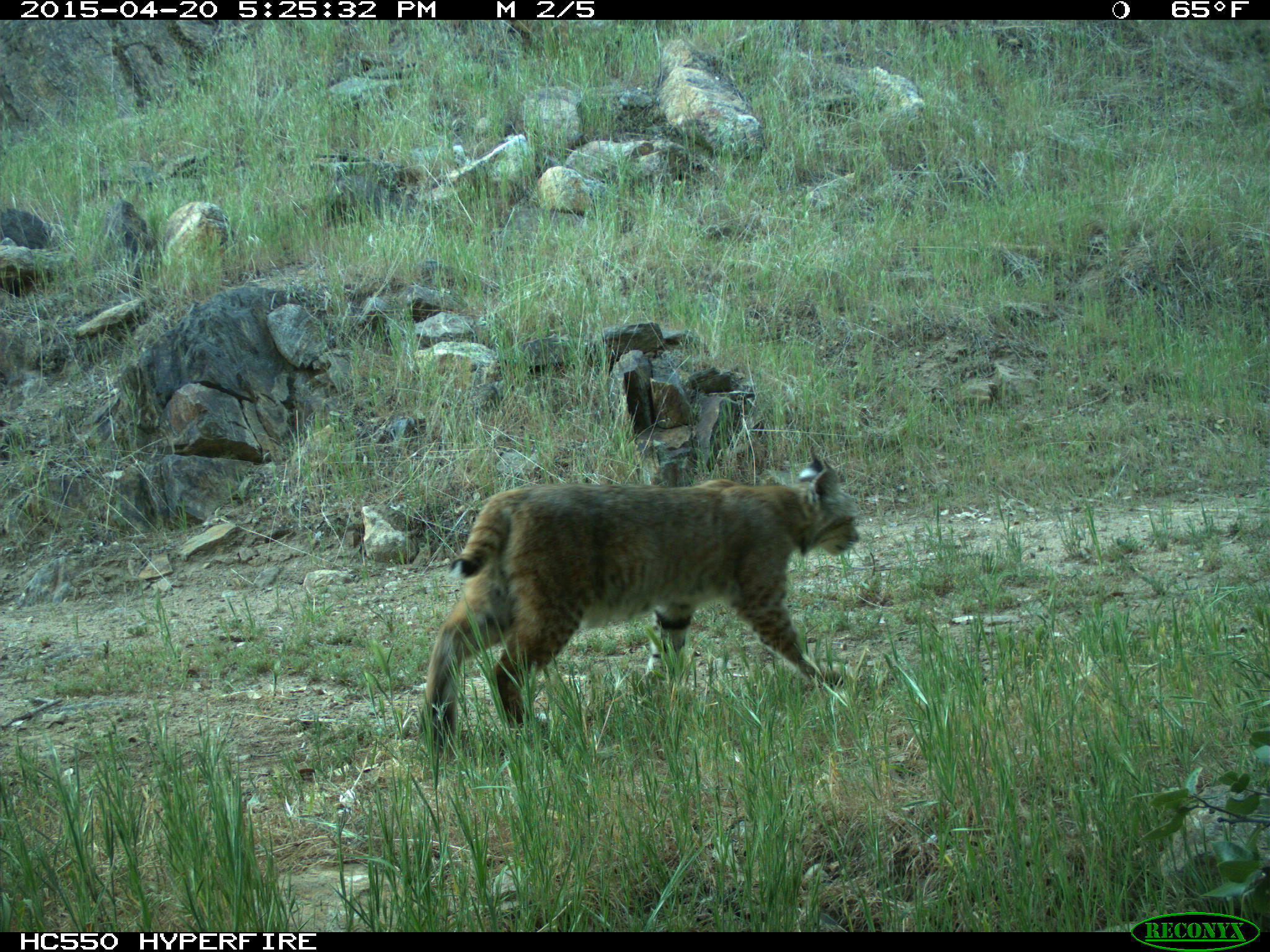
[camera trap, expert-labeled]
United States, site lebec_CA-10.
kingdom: Animalia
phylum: Chordata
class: Mammalia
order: Carnivora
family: Felidae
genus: Lynx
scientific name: Lynx rufus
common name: bobcat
Lynx rufus (bobcat).